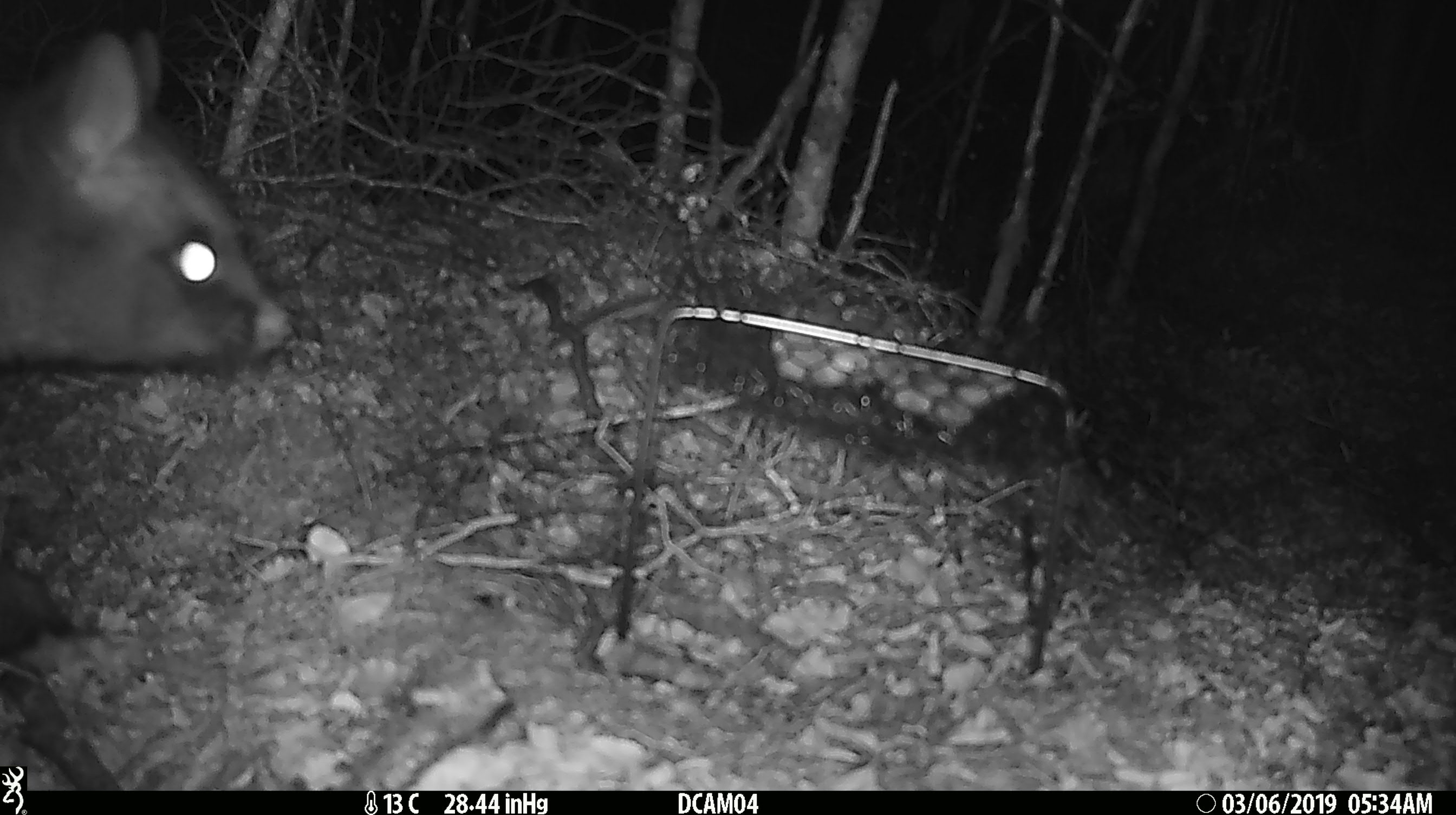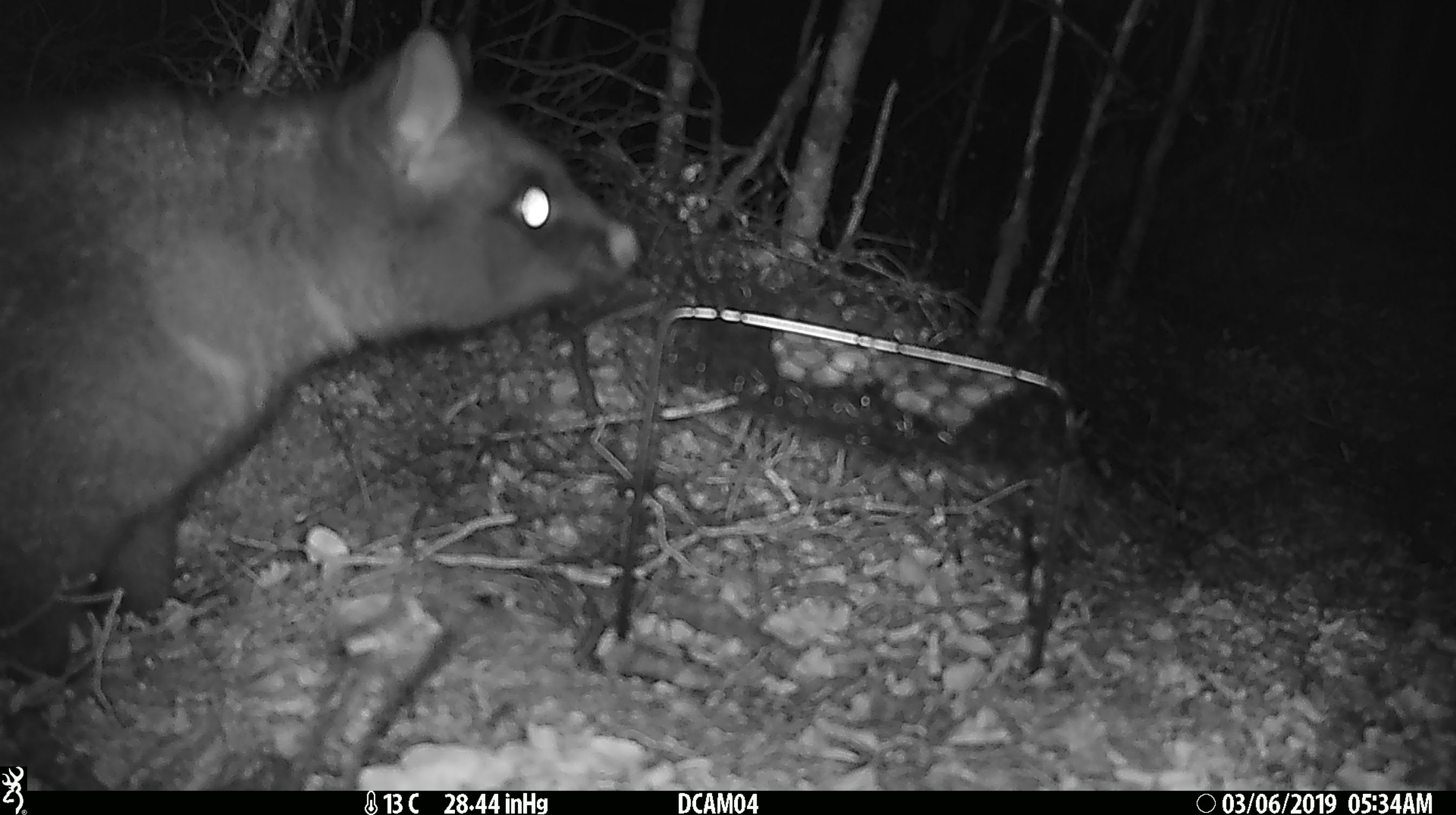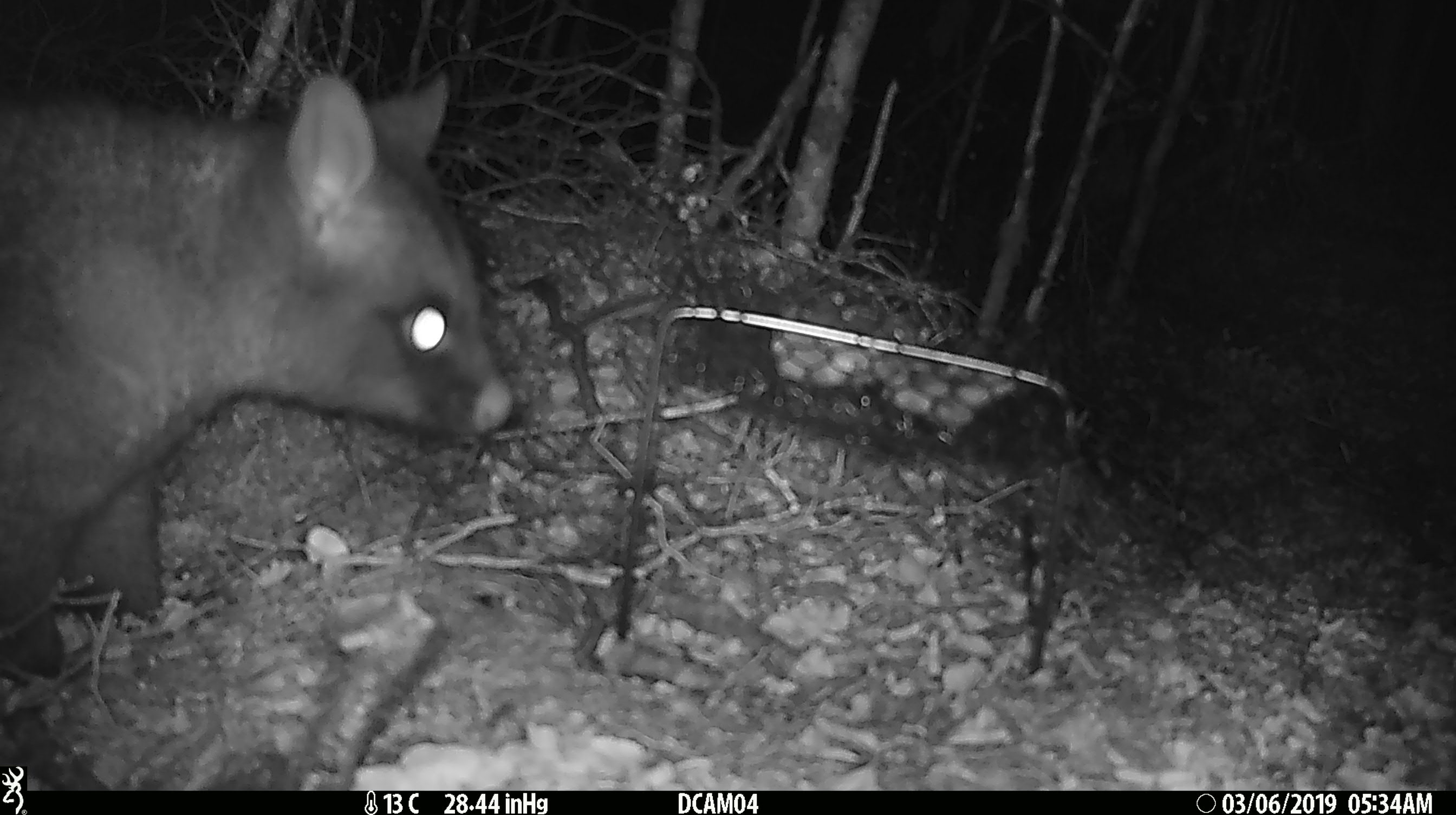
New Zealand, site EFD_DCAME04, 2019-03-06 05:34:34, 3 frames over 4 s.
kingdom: Animalia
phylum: Chordata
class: Mammalia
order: Diprotodontia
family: Phalangeridae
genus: Trichosurus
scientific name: Trichosurus vulpecula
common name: common brushtail possum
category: possum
Possum (common brushtail possum) (Trichosurus vulpecula).